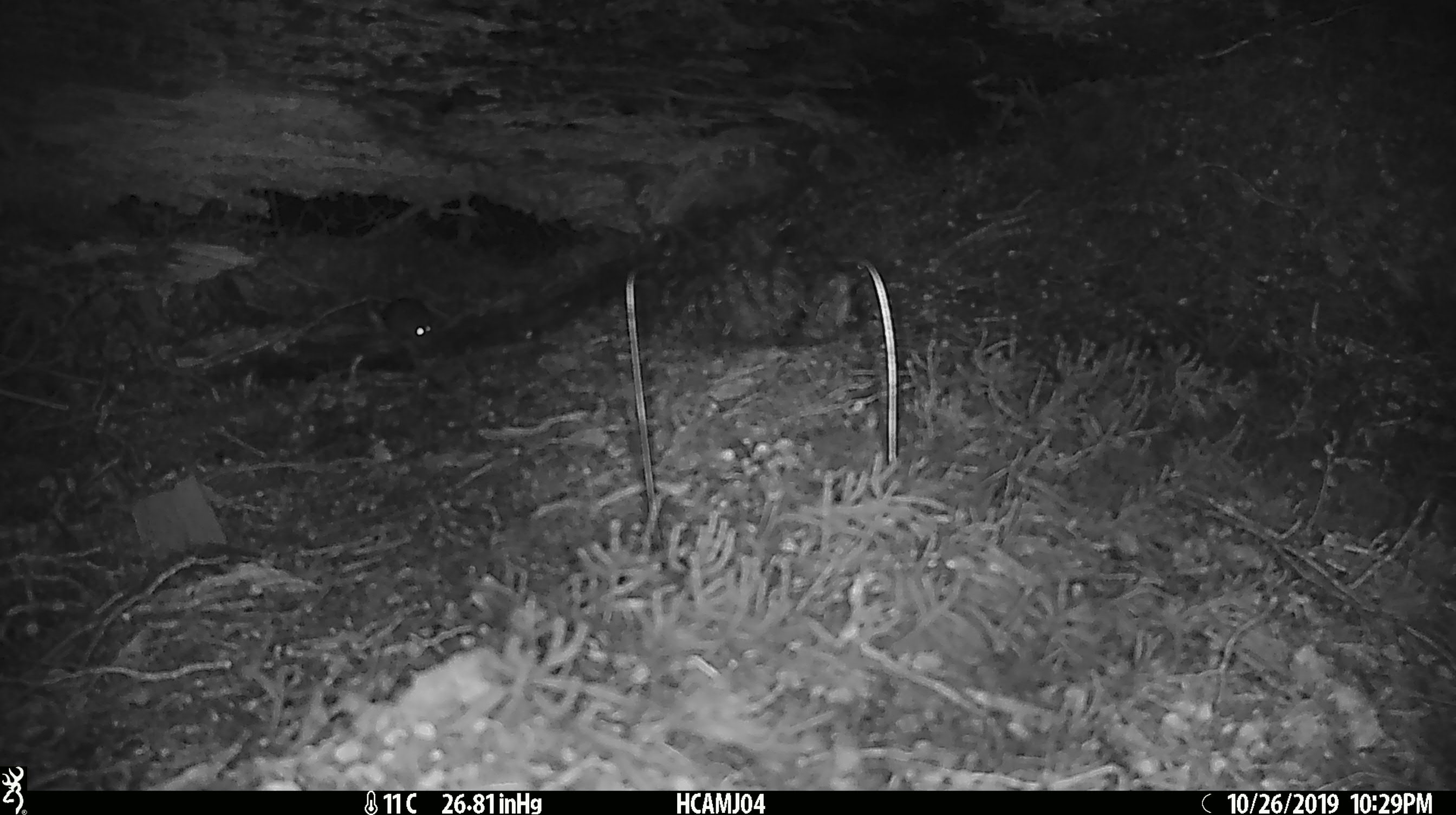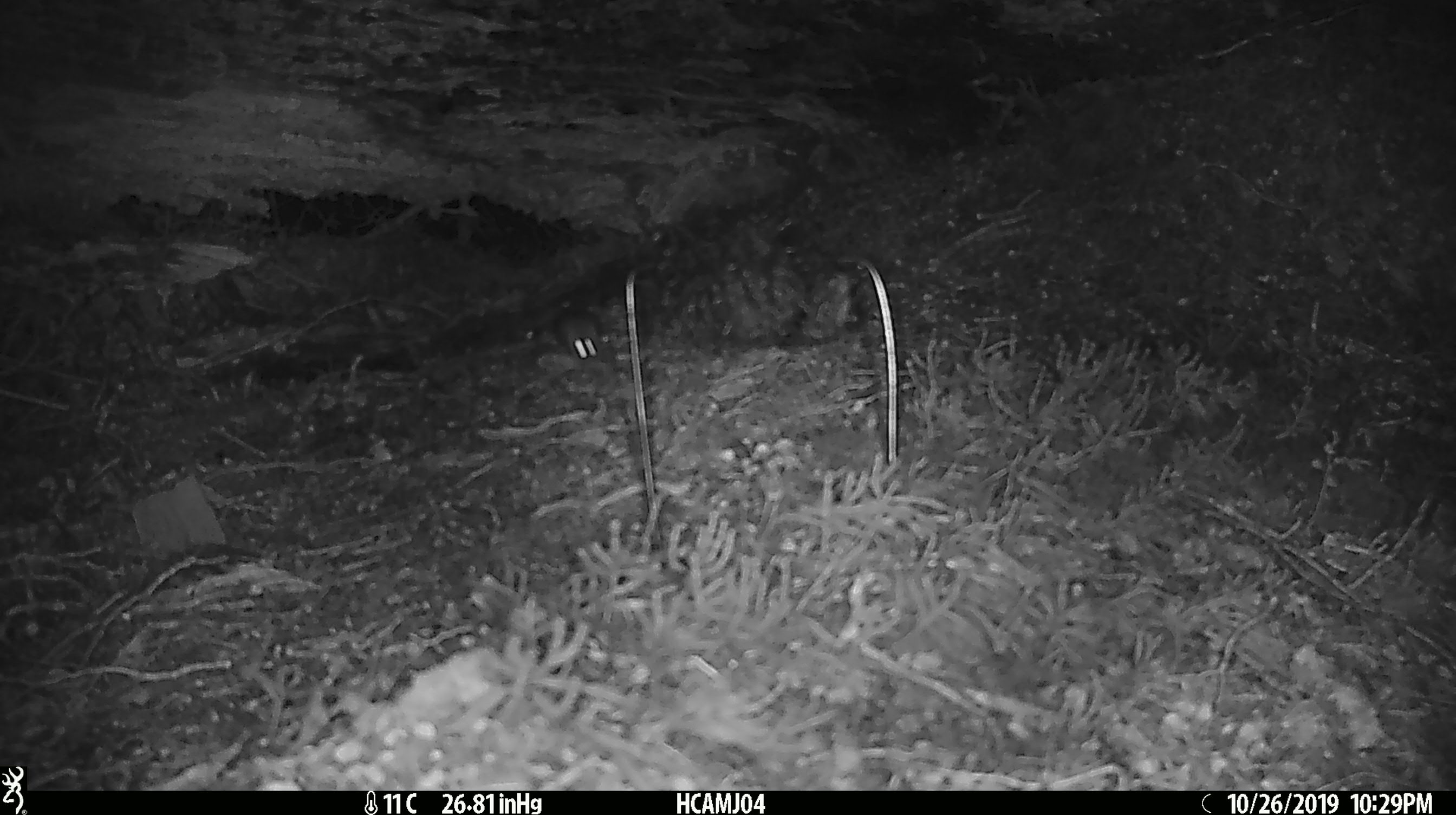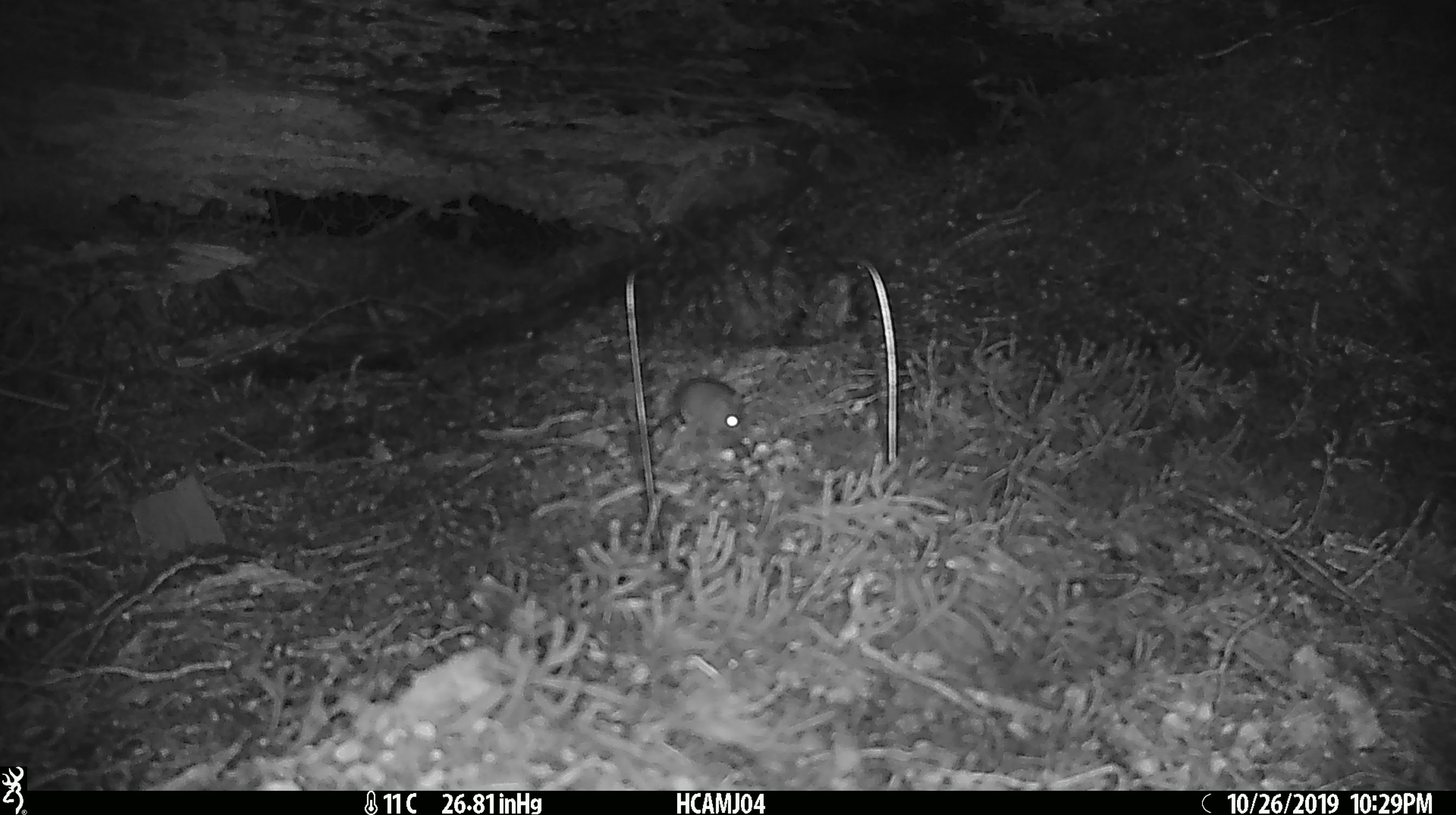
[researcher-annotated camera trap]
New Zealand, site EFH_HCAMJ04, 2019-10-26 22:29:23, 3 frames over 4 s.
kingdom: Animalia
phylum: Chordata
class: Mammalia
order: Rodentia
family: Muridae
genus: Mus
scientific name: Mus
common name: mouse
Mouse (Mus).